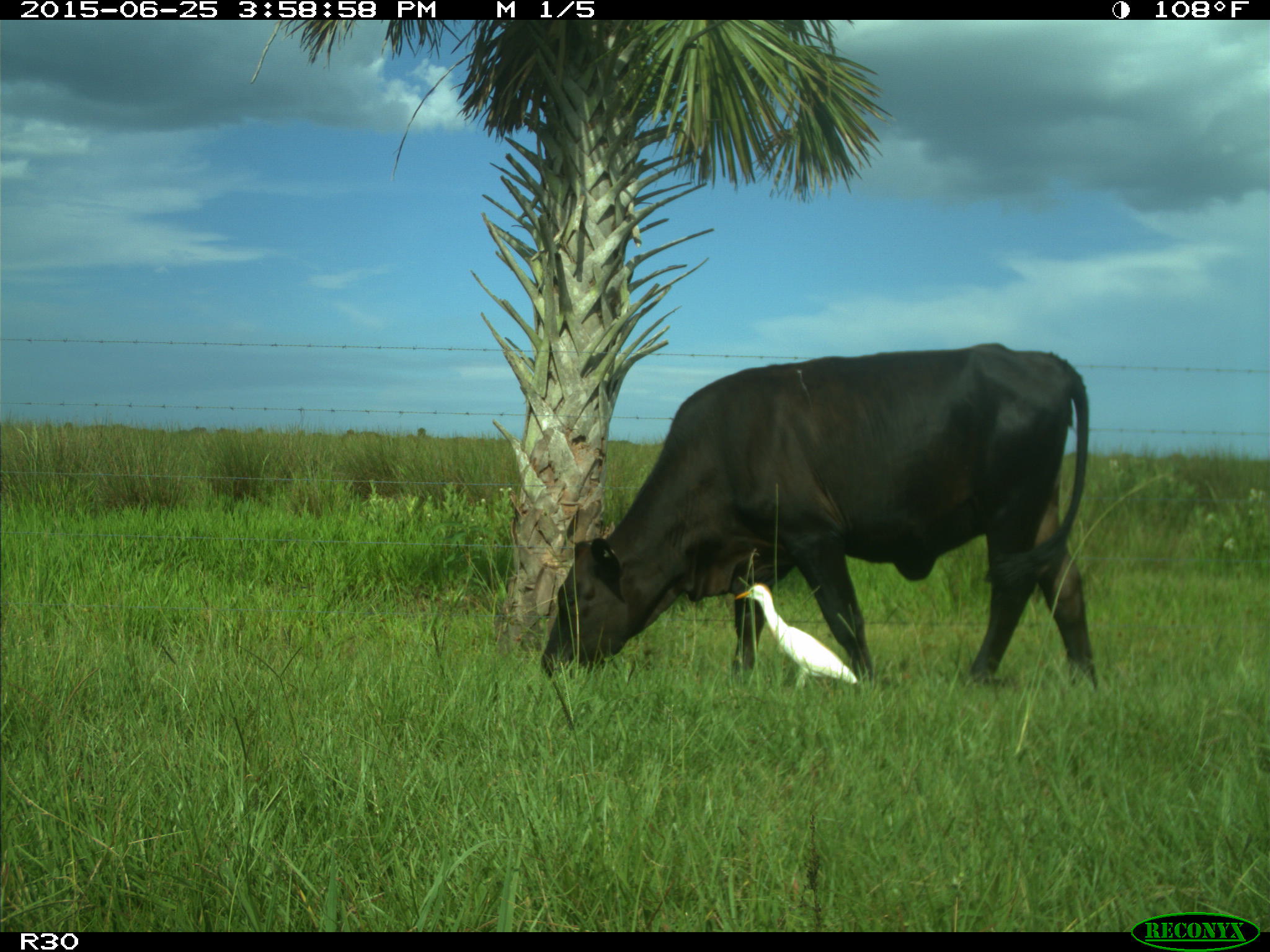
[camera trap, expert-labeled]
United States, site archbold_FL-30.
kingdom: Animalia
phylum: Chordata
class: Mammalia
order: Artiodactyla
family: Bovidae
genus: Bos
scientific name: Bos taurus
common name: domestic cow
Bos taurus (domestic cow).